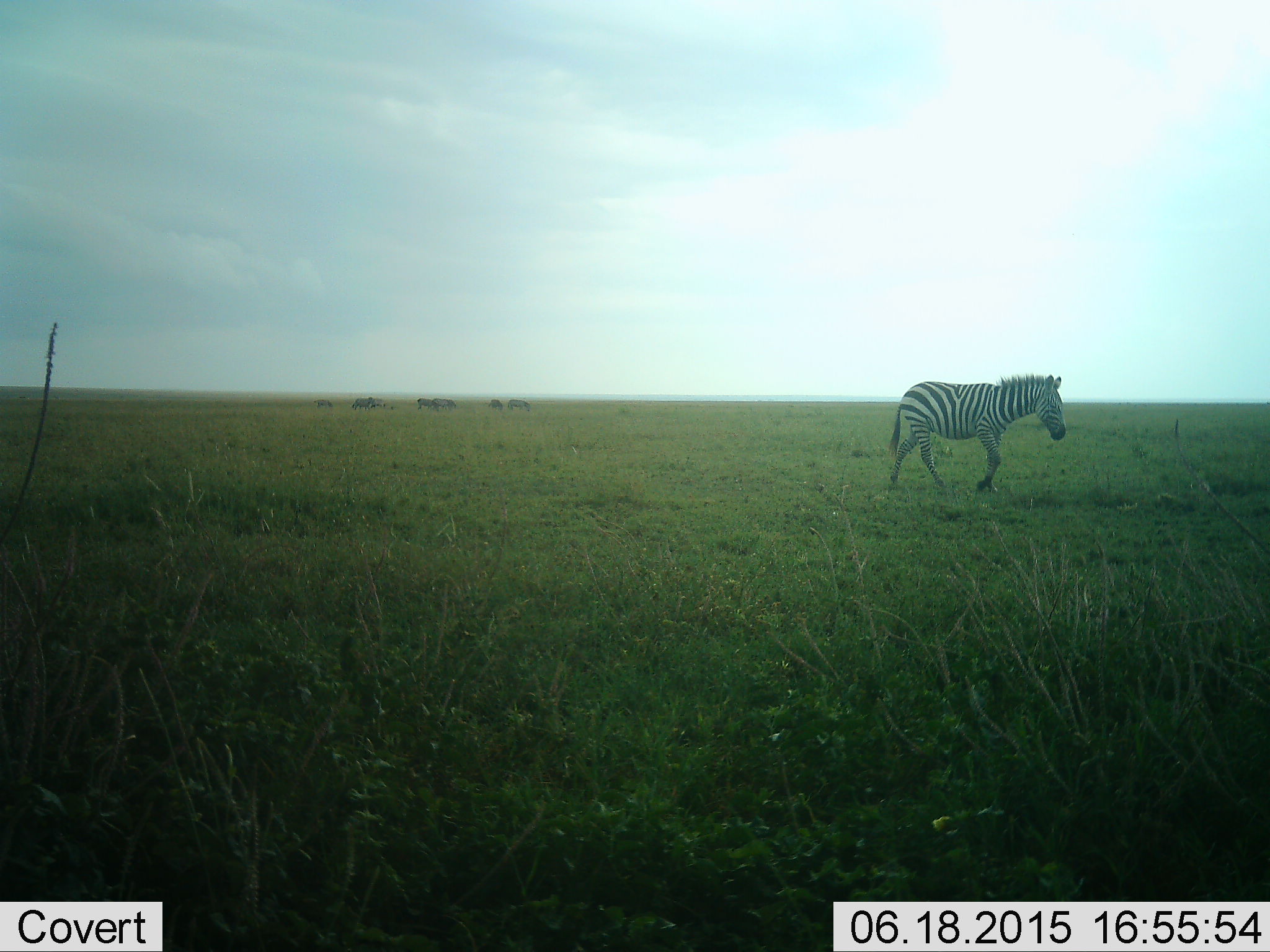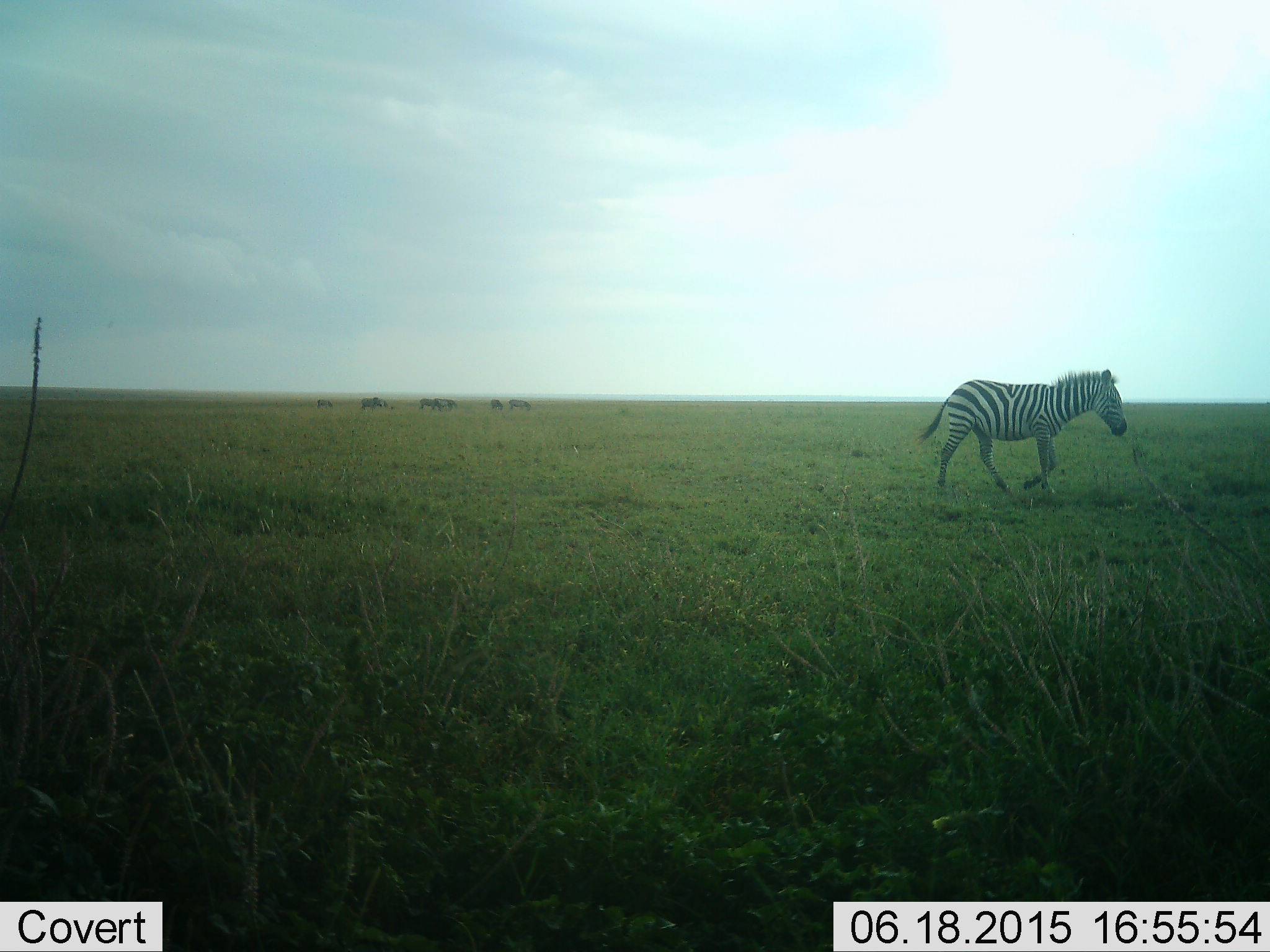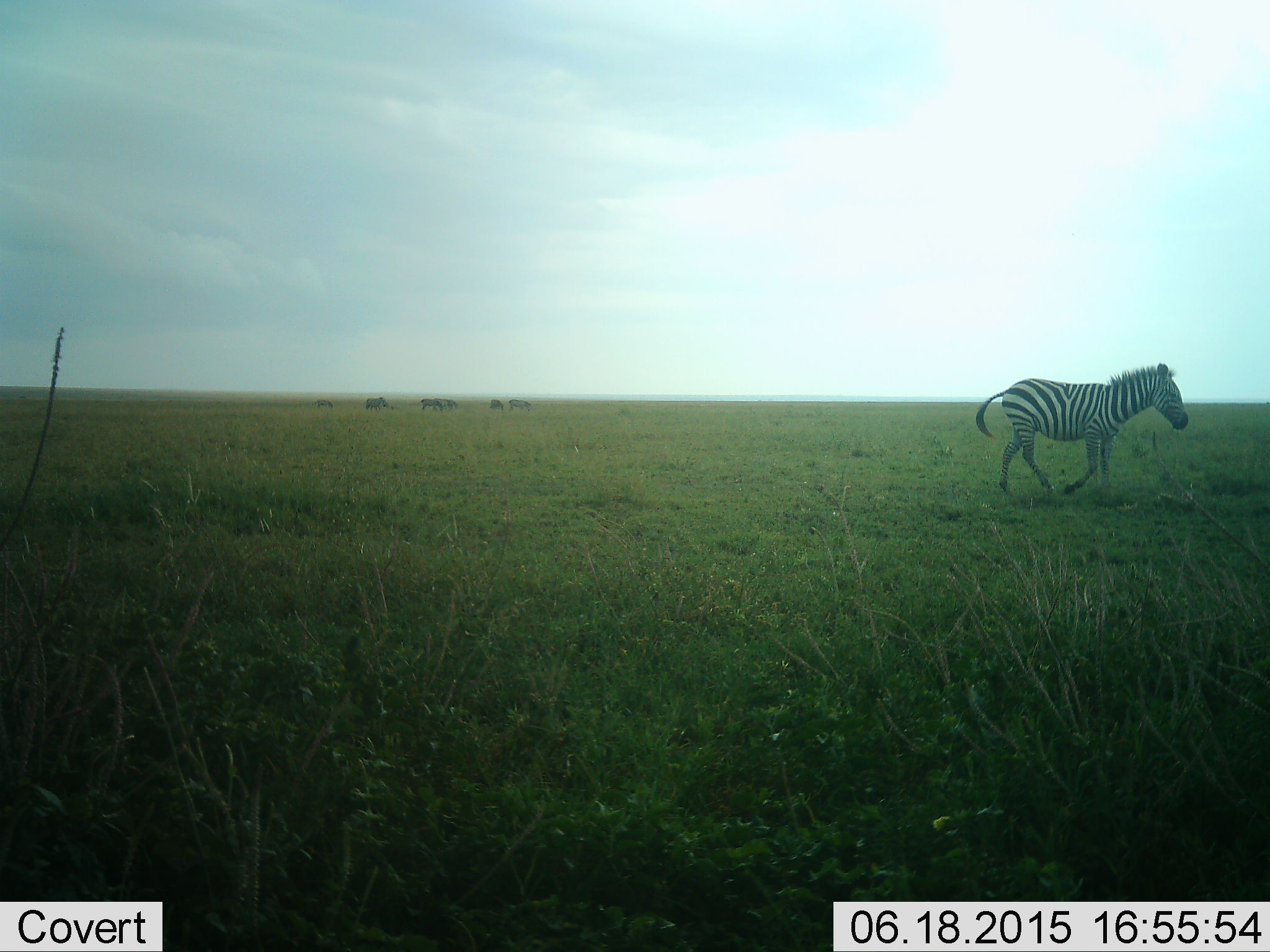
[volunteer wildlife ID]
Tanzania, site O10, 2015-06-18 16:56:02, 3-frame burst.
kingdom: Animalia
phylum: Chordata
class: Mammalia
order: Perissodactyla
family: Equidae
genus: Equus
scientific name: Equus quagga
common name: plains zebra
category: zebra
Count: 5.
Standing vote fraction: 50%.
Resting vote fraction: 0%.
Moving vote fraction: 100%.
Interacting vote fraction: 0%.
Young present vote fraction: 10%.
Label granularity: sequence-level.